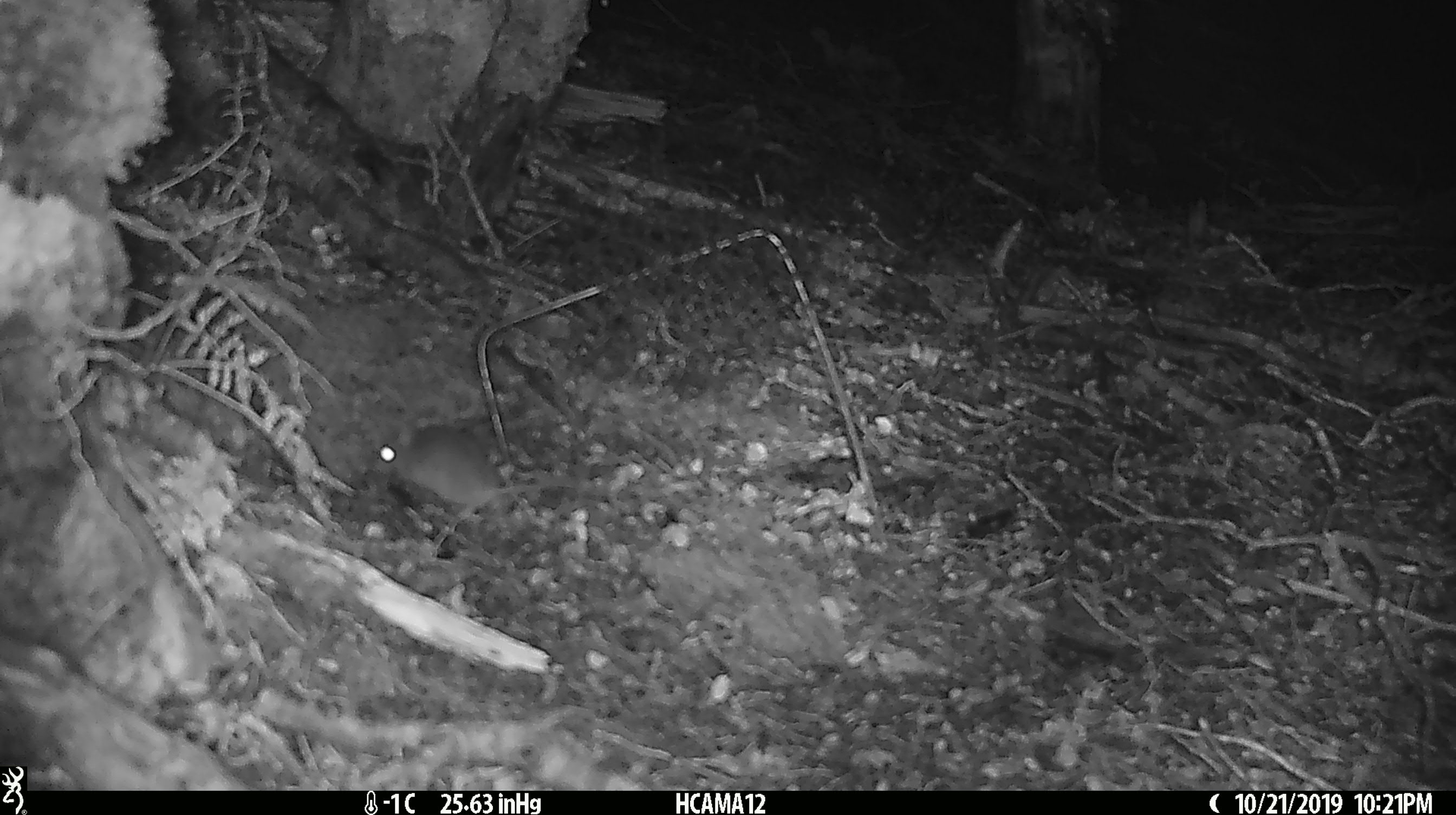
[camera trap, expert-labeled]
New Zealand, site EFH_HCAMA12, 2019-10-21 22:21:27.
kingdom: Animalia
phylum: Chordata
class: Mammalia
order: Rodentia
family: Muridae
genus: Mus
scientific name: Mus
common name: mouse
Mouse (Mus).